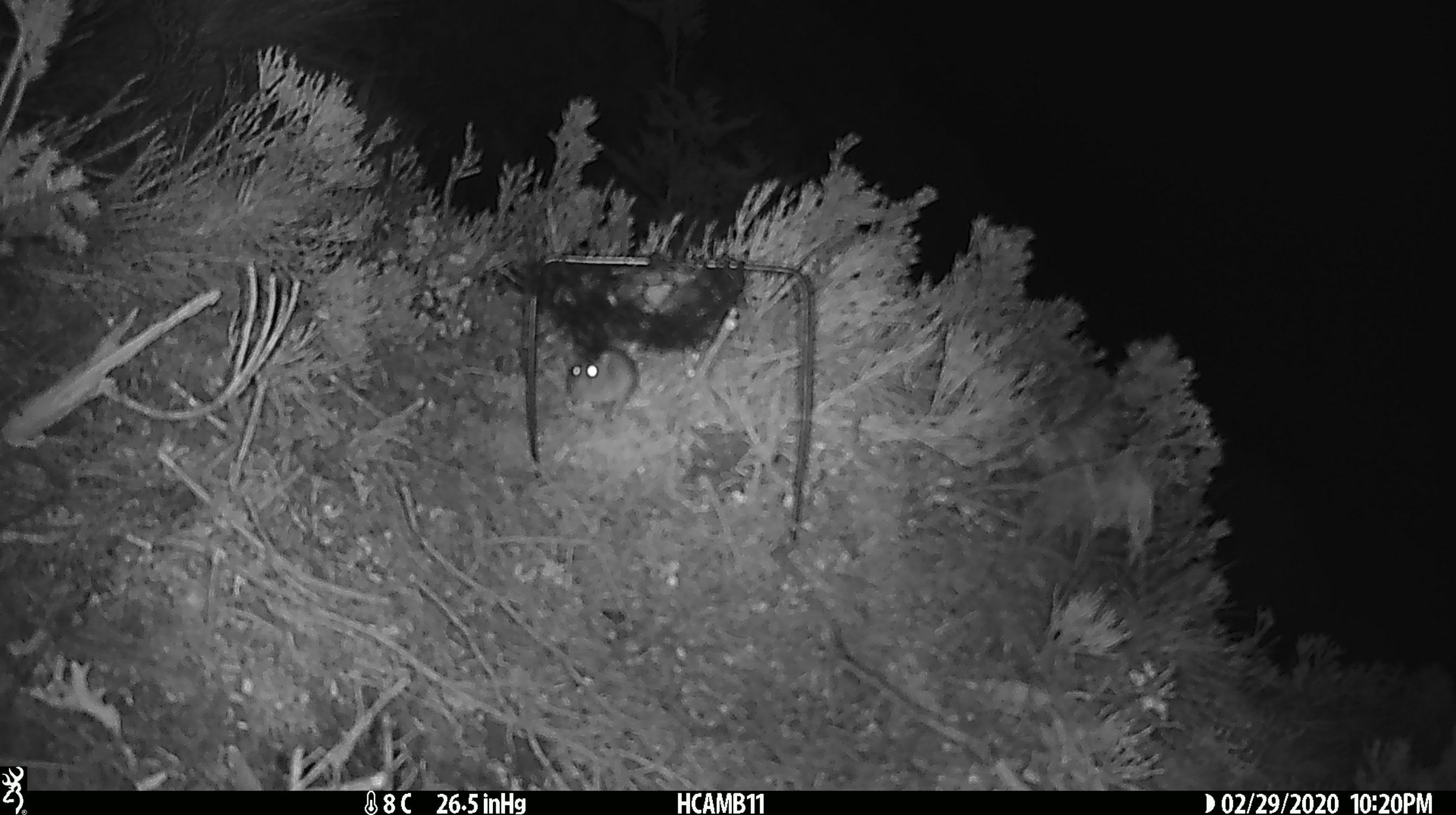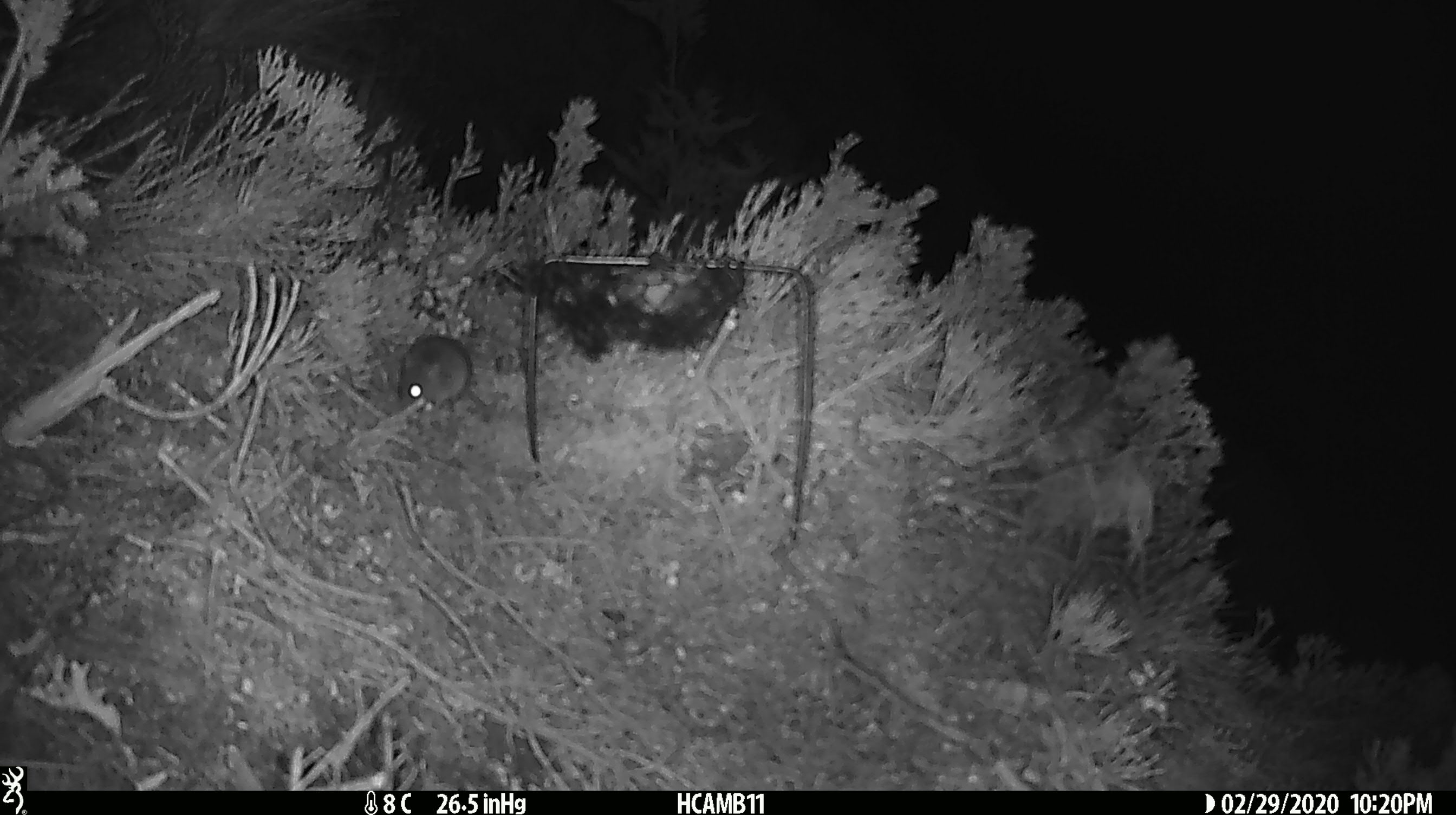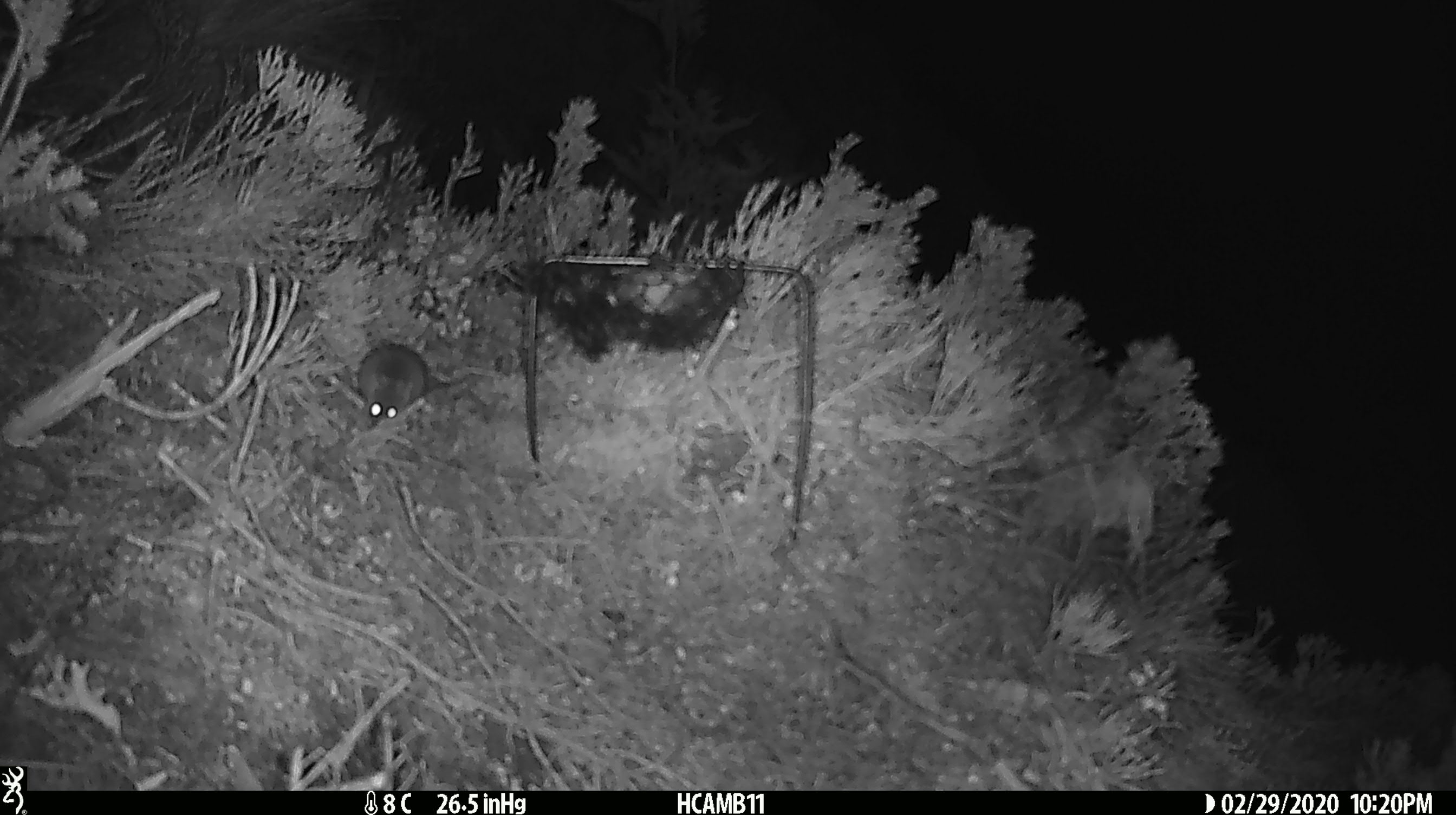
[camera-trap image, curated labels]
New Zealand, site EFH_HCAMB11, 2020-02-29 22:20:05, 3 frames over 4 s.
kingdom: Animalia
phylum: Chordata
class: Mammalia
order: Rodentia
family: Muridae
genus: Mus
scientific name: Mus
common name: mouse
Mouse (Mus).